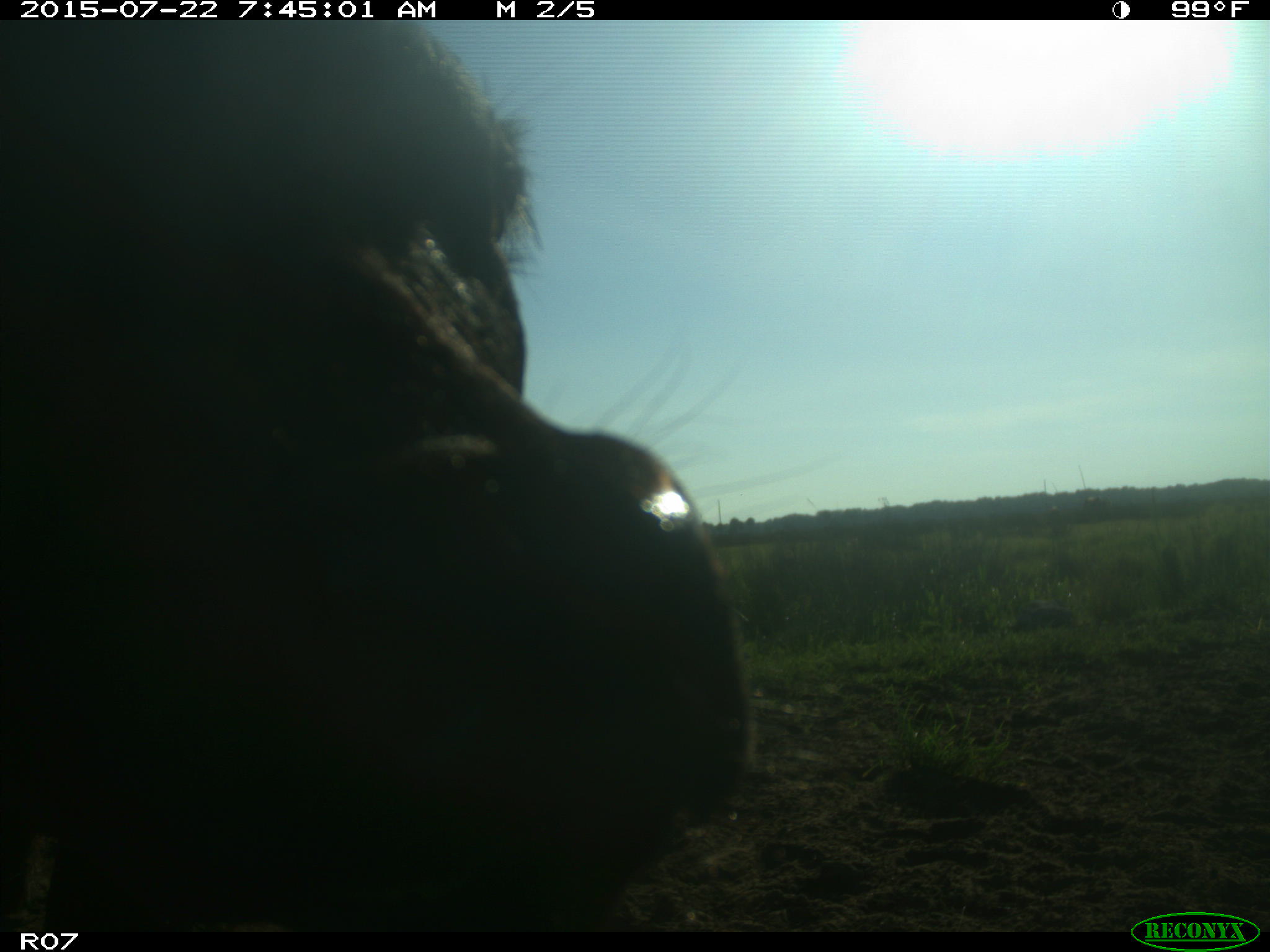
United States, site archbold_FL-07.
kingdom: Animalia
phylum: Chordata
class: Mammalia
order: Artiodactyla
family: Suidae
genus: Sus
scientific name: Sus scrofa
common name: wild boar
Sus scrofa (wild boar).